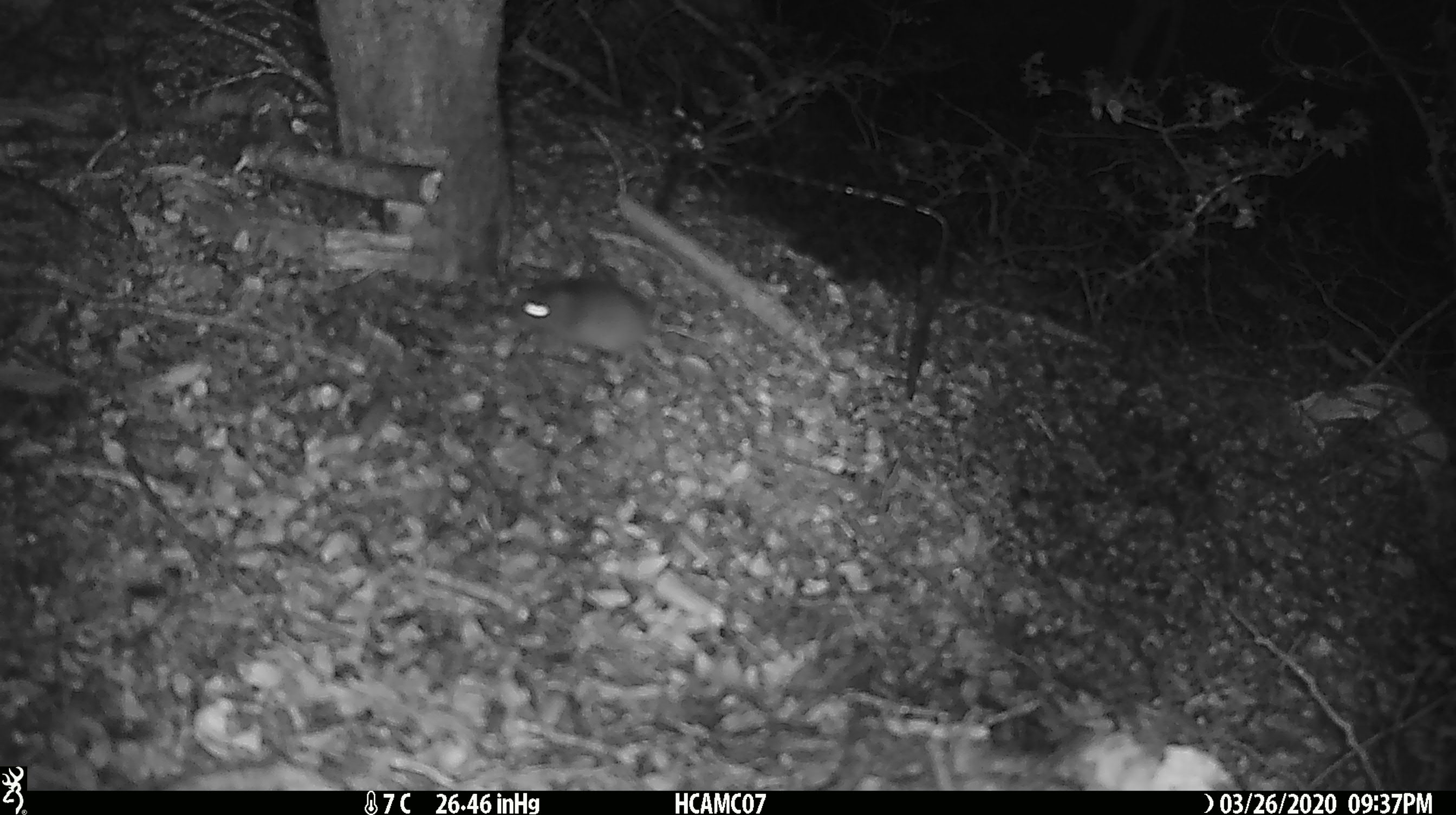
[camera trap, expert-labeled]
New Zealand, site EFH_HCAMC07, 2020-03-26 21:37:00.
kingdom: Animalia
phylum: Chordata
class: Mammalia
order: Rodentia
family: Muridae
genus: Mus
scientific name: Mus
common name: mouse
Mouse (Mus).